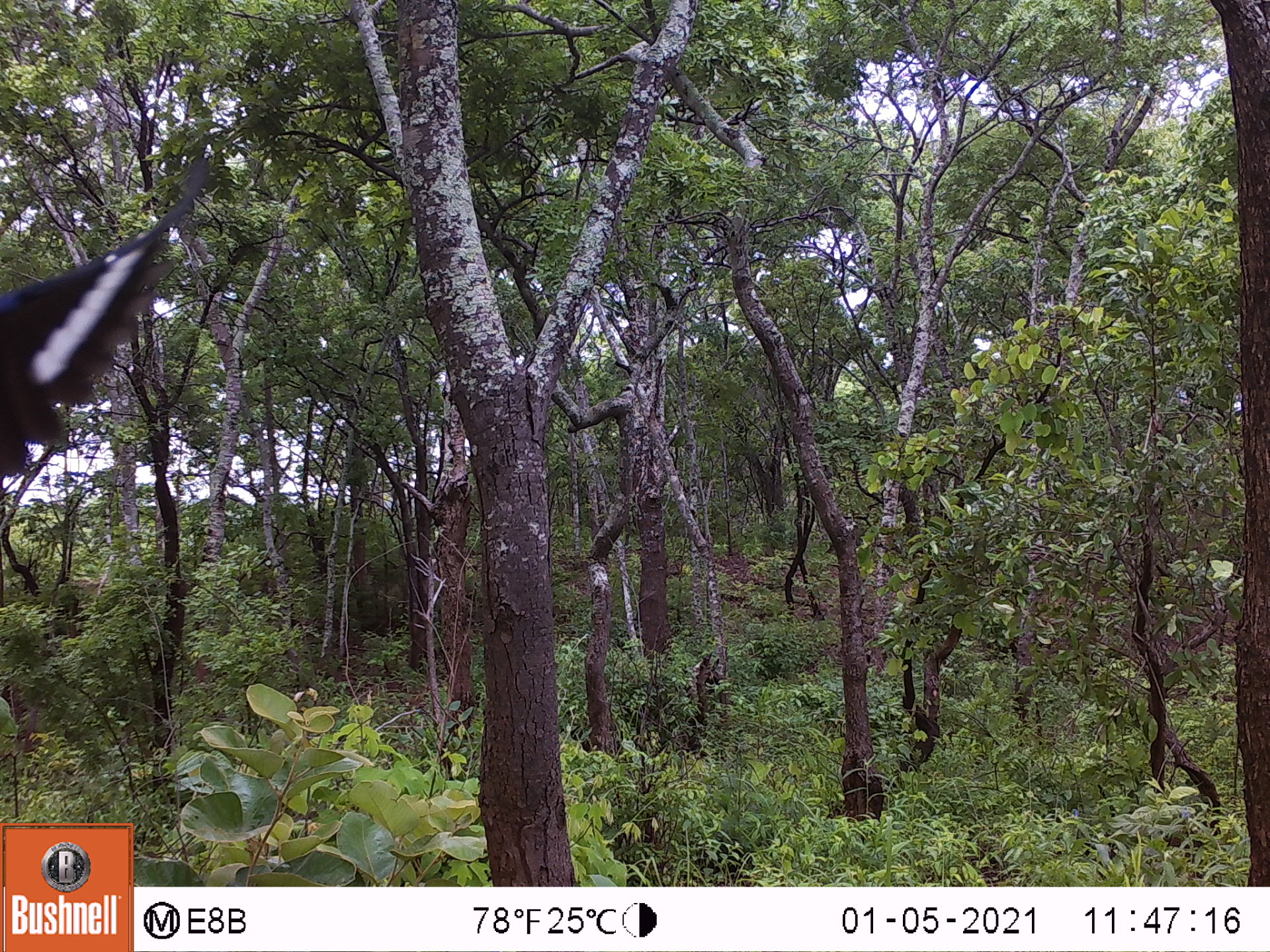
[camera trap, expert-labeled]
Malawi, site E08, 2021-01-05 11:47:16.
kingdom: Animalia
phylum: Chordata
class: Aves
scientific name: Aves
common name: bird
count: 1